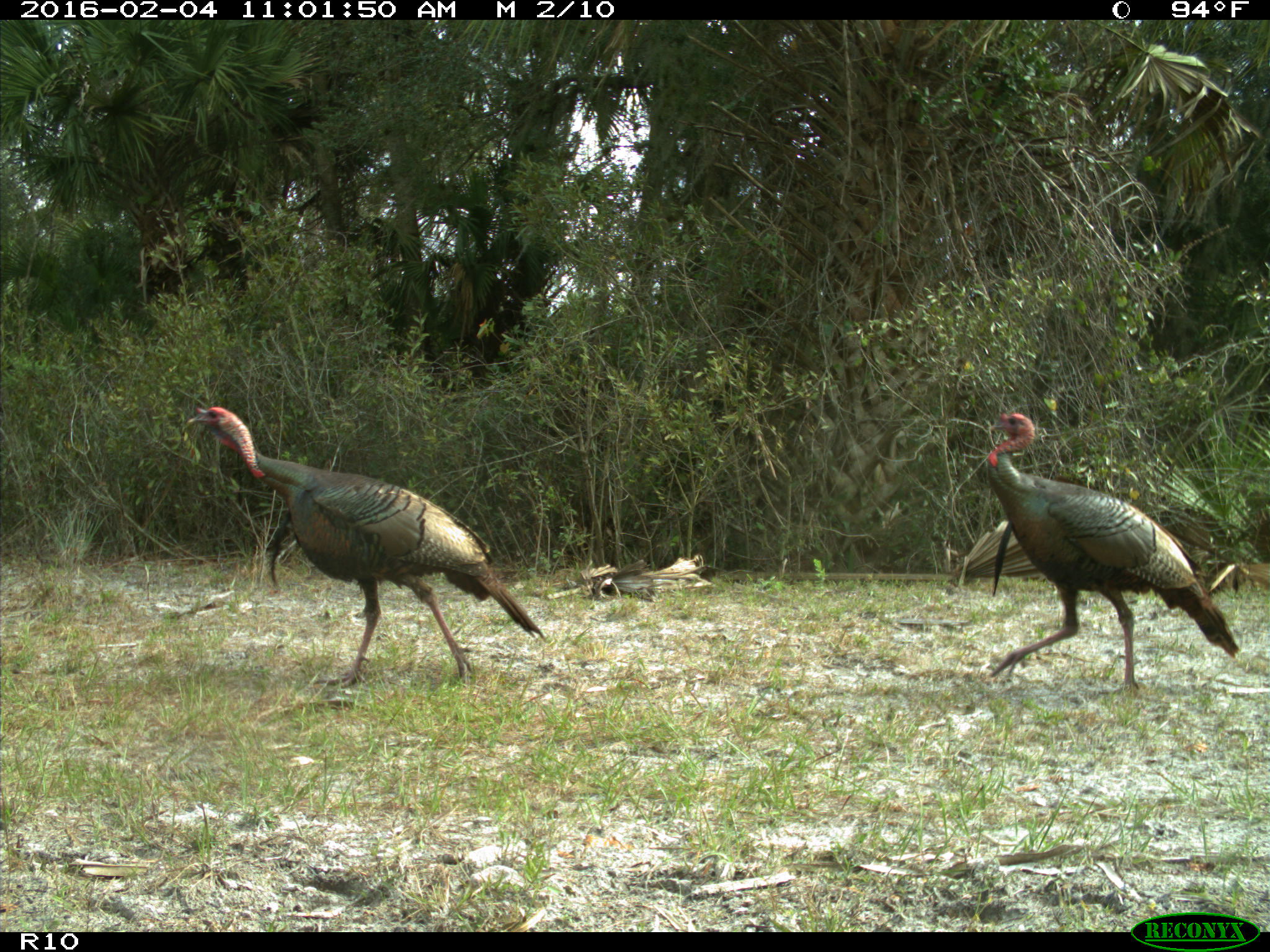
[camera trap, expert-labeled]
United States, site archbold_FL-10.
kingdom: Animalia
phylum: Chordata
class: Aves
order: Galliformes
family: Phasianidae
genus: Meleagris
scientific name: Meleagris gallopavo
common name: wild turkey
Meleagris gallopavo (wild turkey).